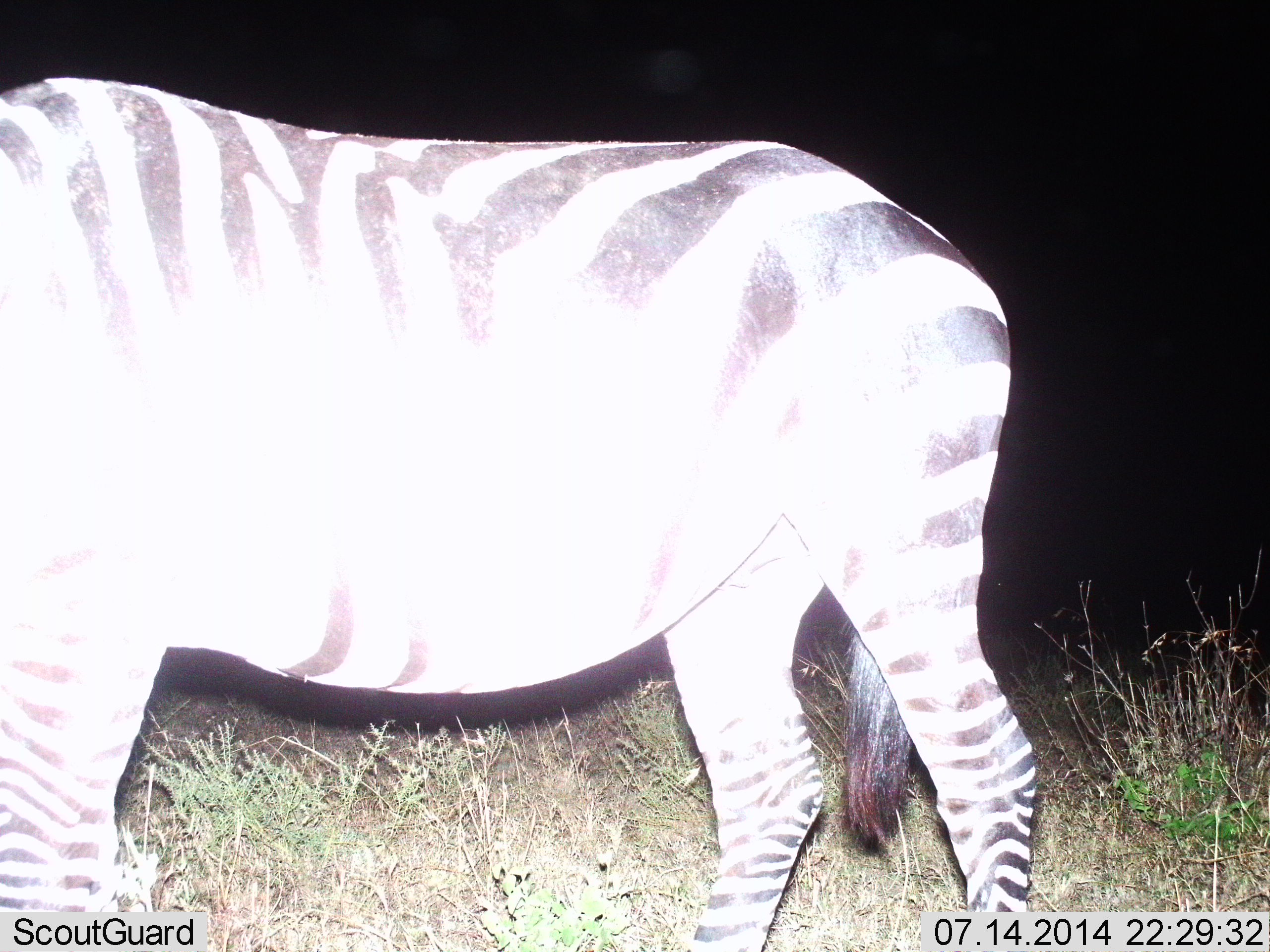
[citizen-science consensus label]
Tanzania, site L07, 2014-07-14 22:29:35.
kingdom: Animalia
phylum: Chordata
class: Mammalia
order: Perissodactyla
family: Equidae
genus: Equus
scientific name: Equus quagga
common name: plains zebra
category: zebra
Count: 1.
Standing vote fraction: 70%.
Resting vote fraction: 0%.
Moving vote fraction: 30%.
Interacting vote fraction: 0%.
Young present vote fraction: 0%.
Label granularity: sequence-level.